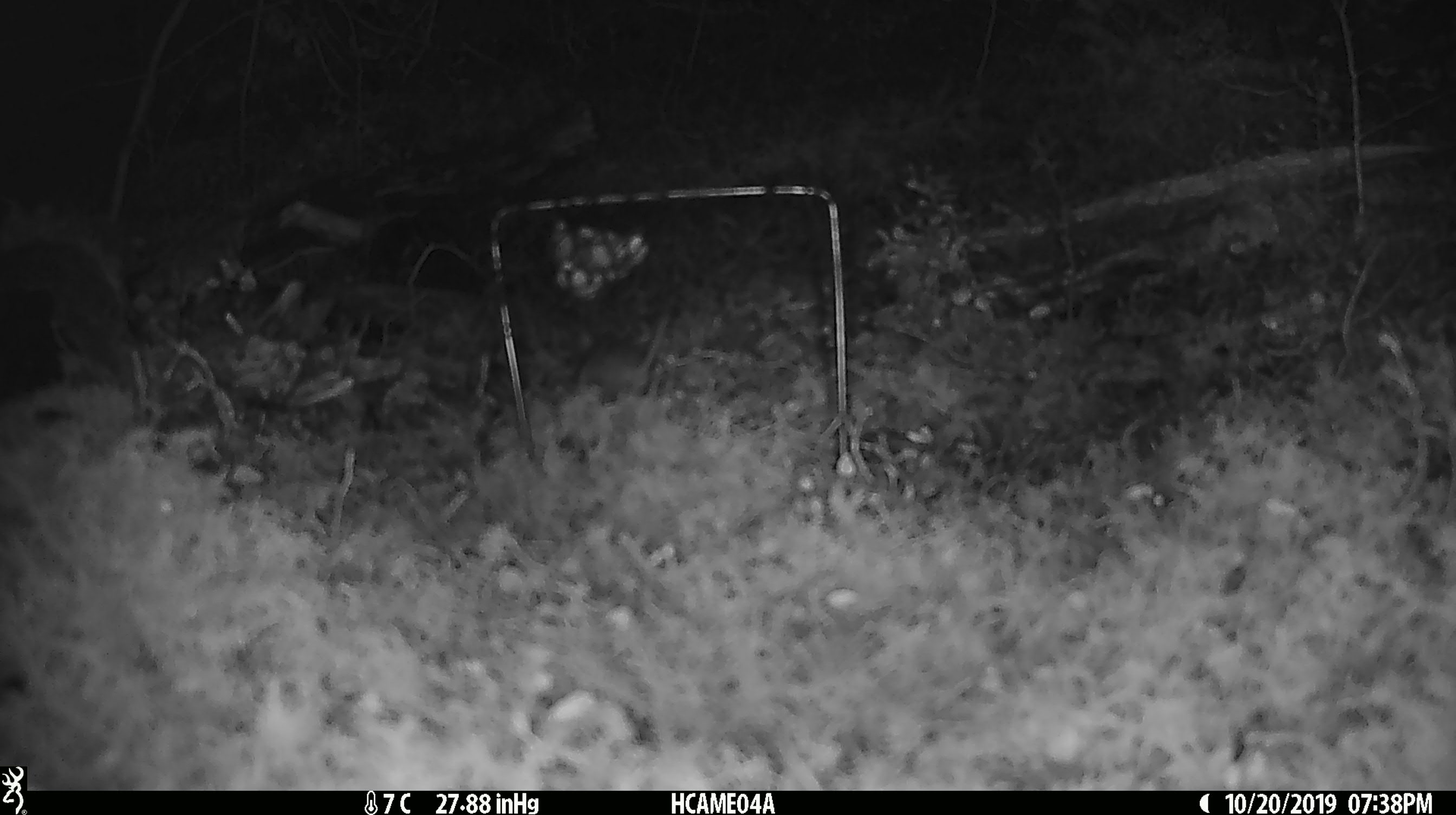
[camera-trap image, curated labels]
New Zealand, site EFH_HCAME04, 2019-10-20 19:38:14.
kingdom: Animalia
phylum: Chordata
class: Mammalia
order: Rodentia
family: Muridae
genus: Mus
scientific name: Mus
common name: mouse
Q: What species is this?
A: Mouse (Mus).